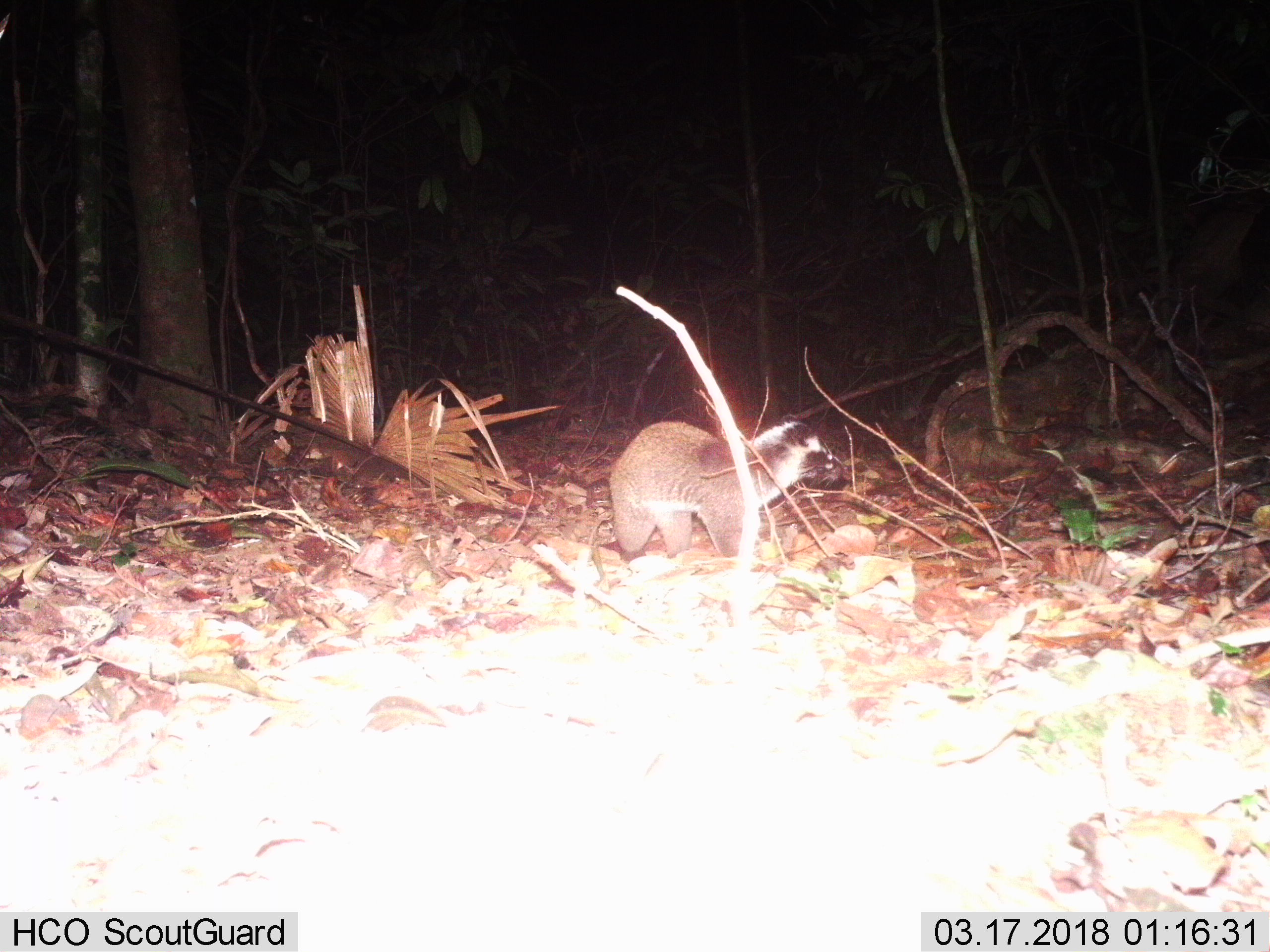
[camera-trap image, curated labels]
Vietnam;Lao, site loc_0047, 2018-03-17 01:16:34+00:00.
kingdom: Animalia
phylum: Chordata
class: Mammalia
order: Carnivora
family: Viverridae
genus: Paguma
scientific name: Paguma larvata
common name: masked palm civet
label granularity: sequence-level